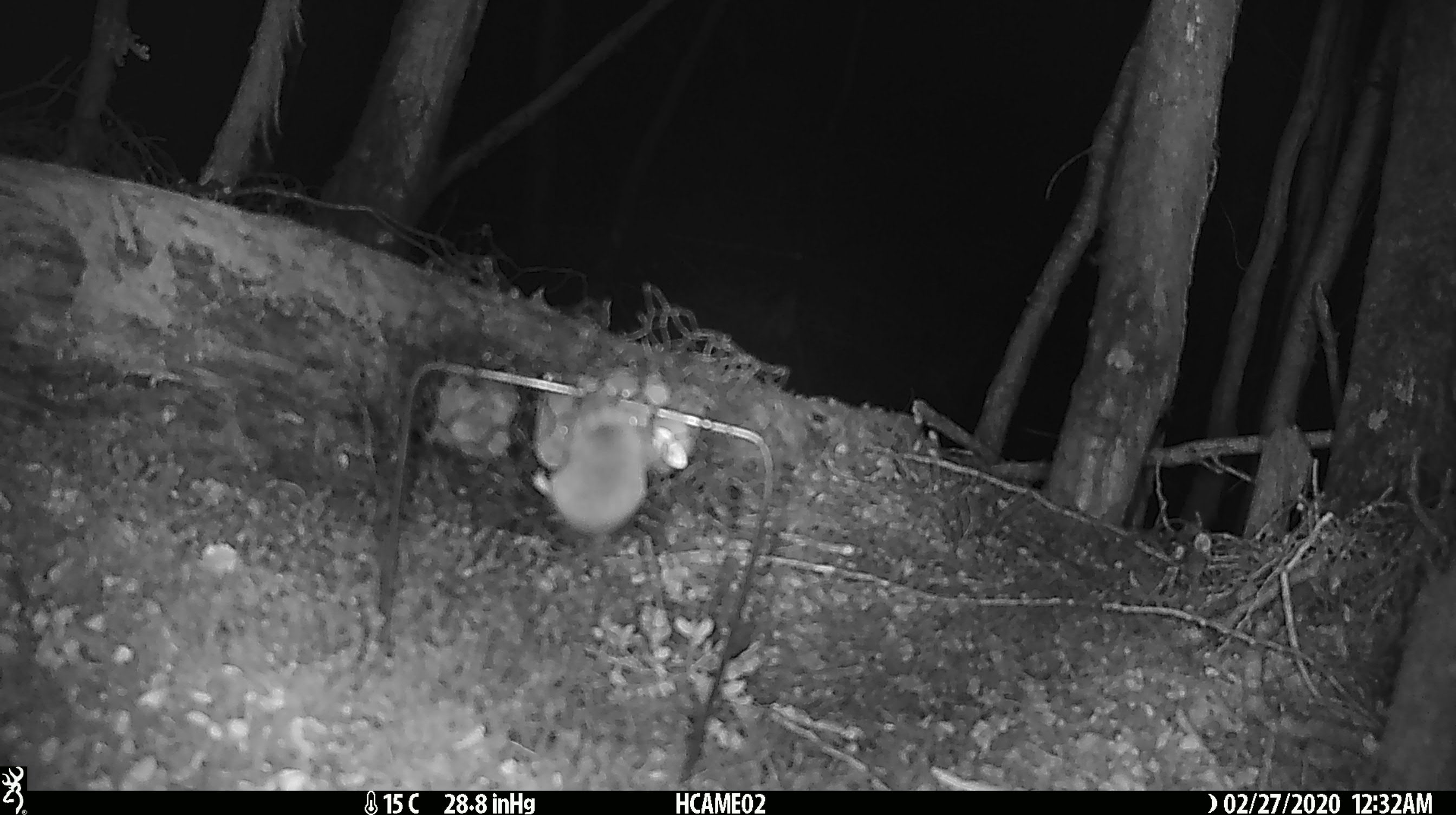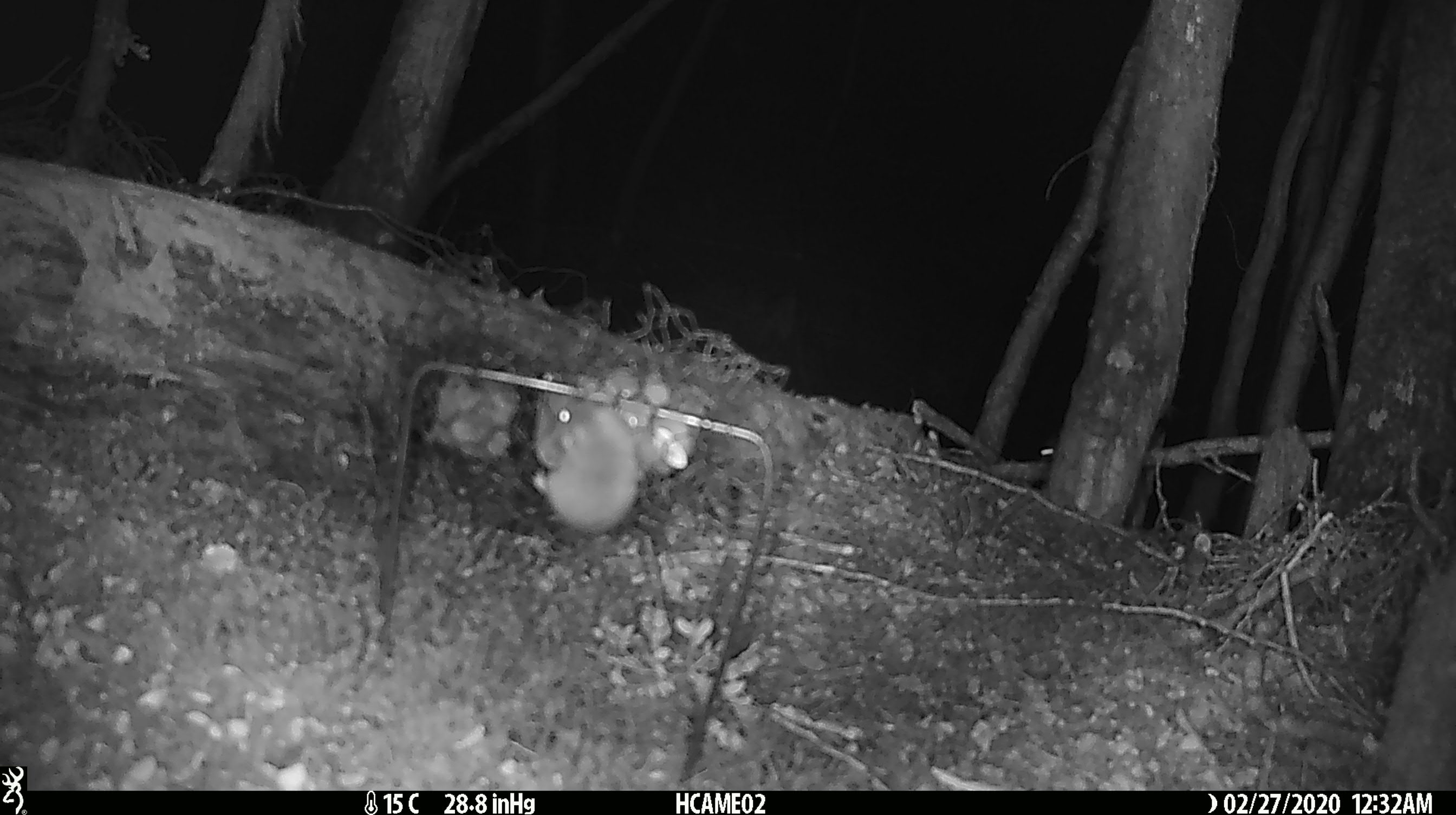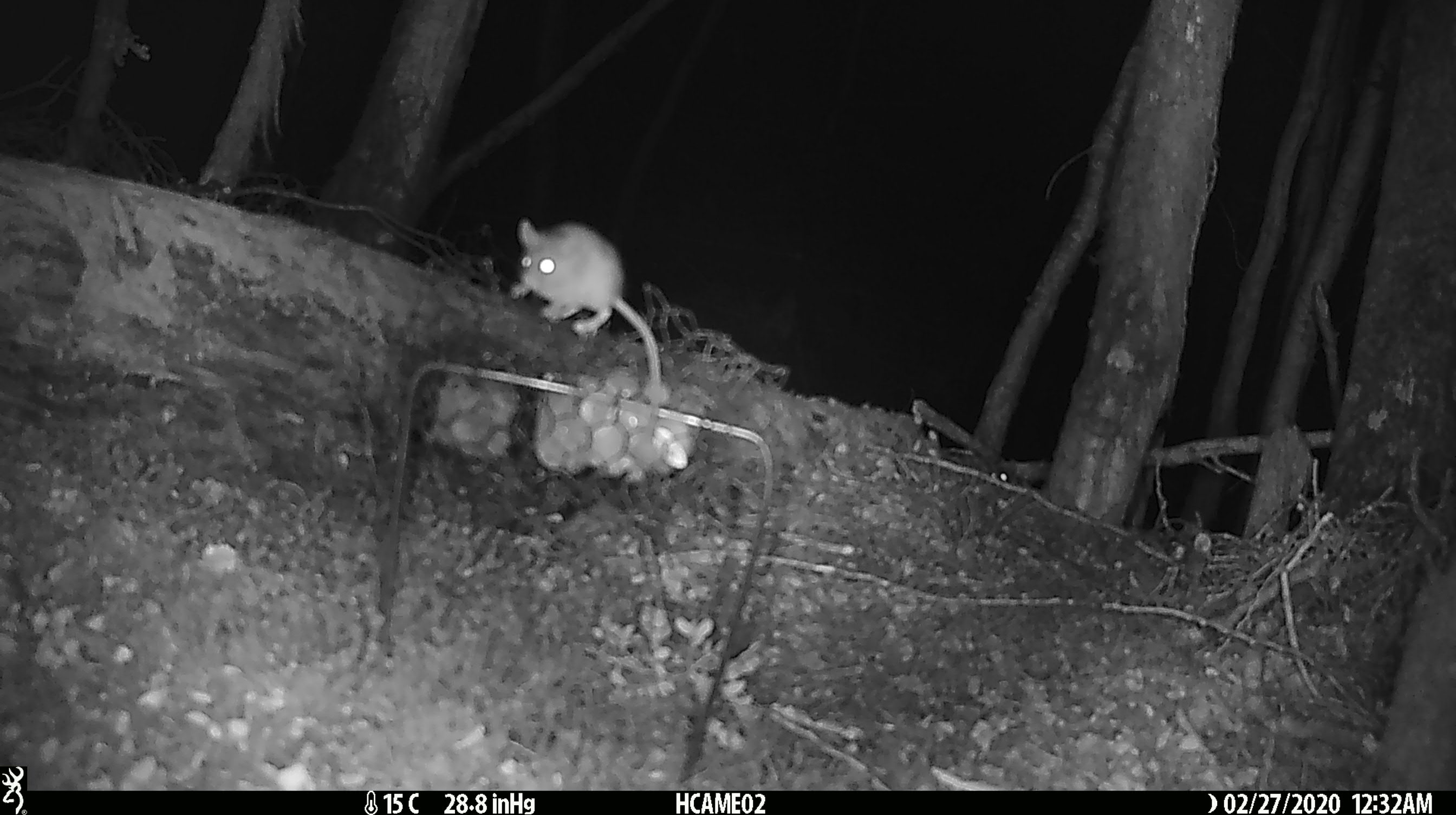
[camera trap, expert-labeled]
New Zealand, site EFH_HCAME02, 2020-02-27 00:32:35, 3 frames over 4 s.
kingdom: Animalia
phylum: Chordata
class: Mammalia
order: Rodentia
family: Muridae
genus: Mus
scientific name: Mus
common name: mouse